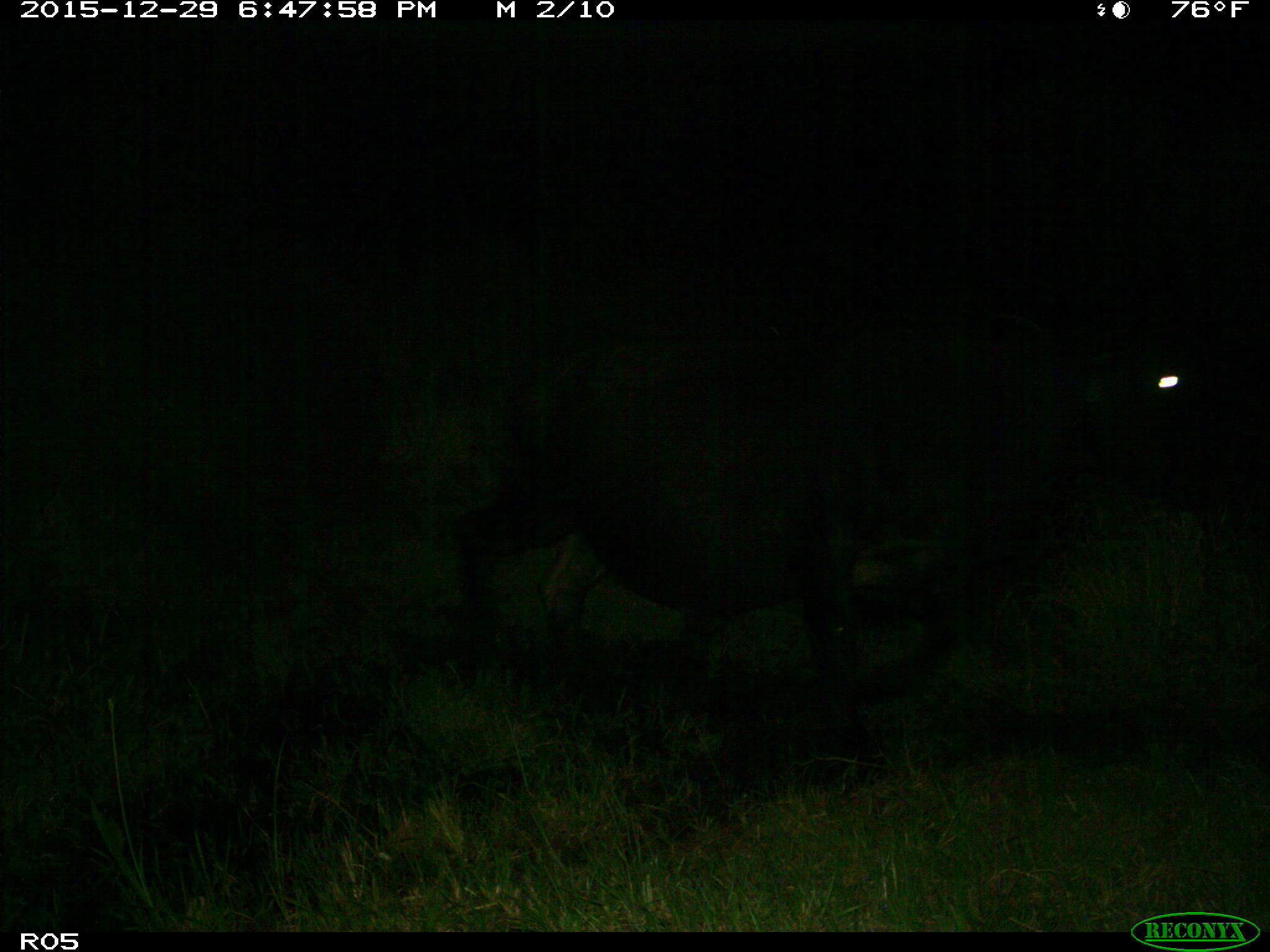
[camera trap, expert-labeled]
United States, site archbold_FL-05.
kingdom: Animalia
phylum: Chordata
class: Mammalia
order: Artiodactyla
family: Bovidae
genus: Bos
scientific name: Bos taurus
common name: domestic cow